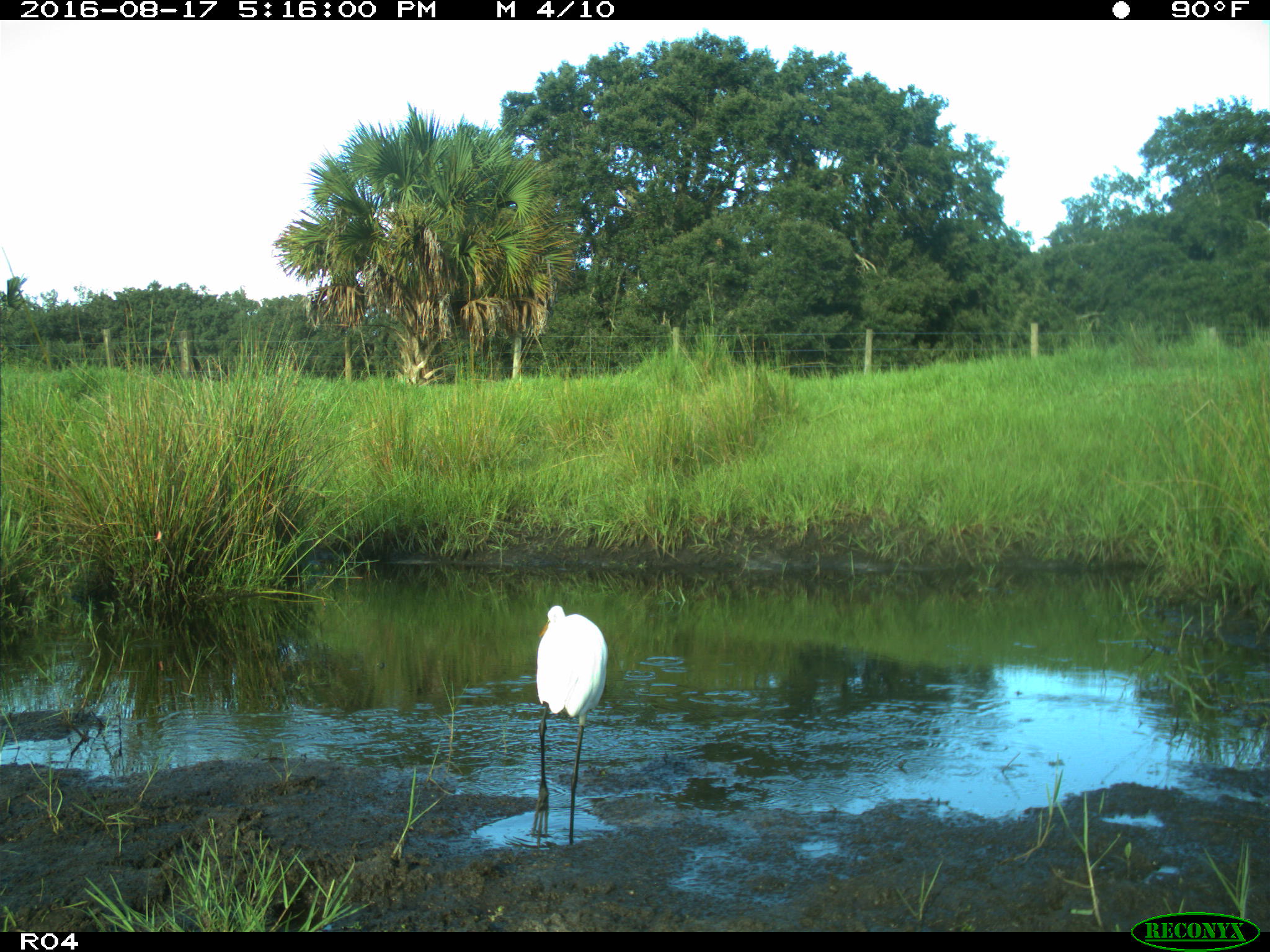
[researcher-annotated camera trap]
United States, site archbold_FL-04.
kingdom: Animalia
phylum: Chordata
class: Aves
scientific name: Aves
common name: birds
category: unidentified bird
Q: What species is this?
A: Unidentified bird (birds) (Aves).